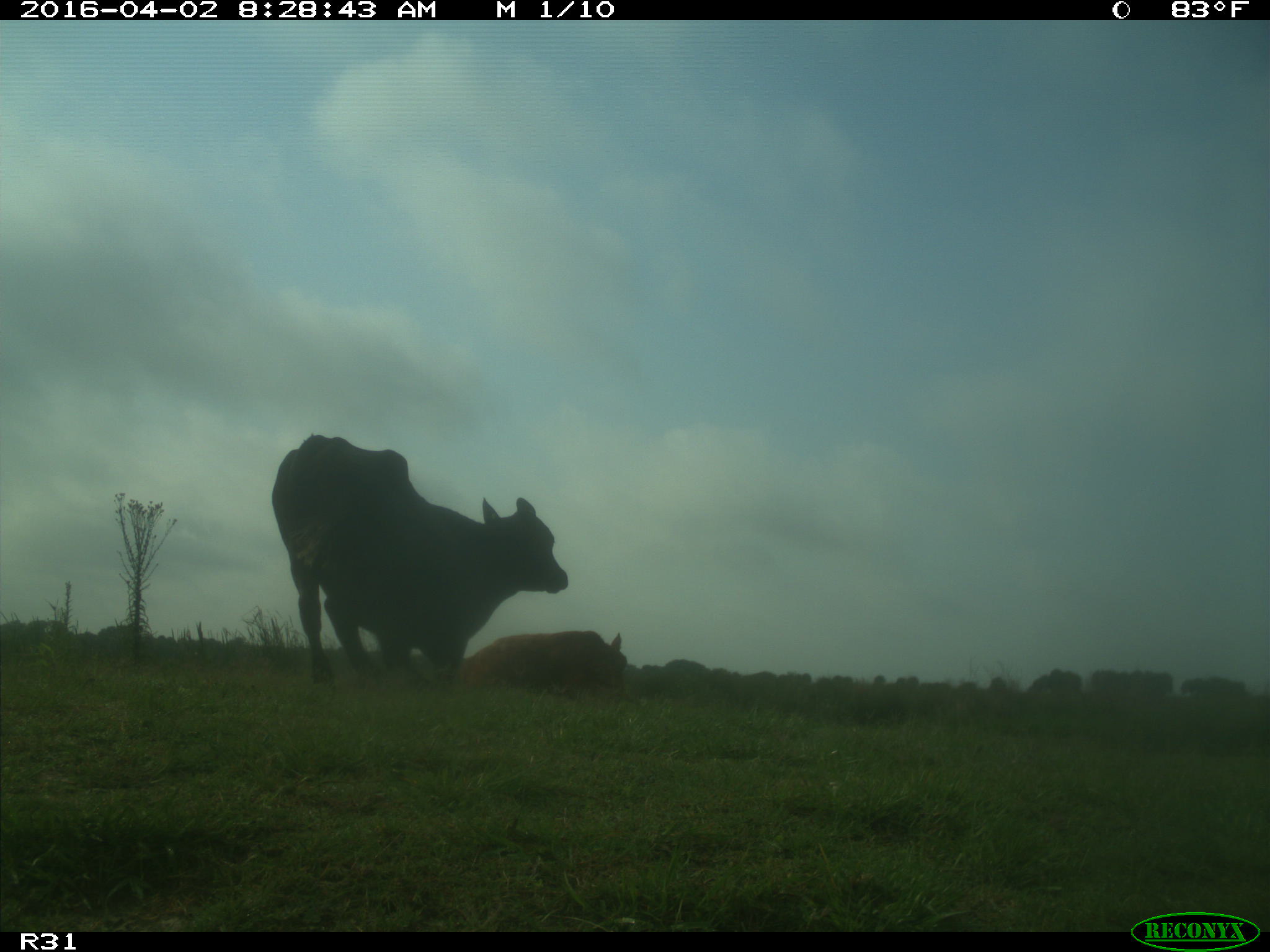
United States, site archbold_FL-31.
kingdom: Animalia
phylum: Chordata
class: Mammalia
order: Artiodactyla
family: Bovidae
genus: Bos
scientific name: Bos taurus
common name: domestic cow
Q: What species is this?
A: Bos taurus (domestic cow).